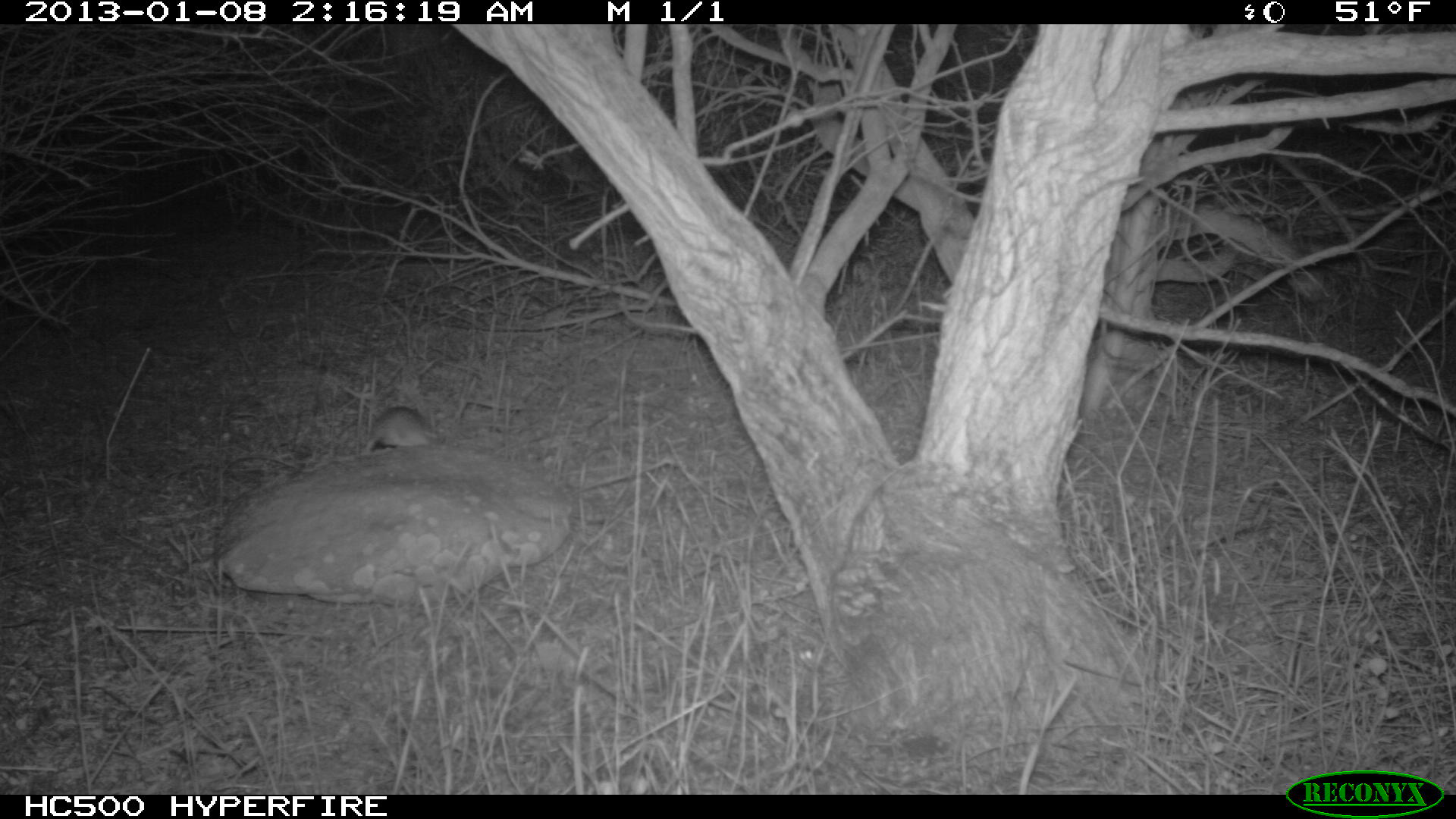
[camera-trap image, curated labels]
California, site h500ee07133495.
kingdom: Animalia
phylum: Chordata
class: Mammalia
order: Rodentia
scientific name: Rodentia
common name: rodent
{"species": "rodent (Rodentia)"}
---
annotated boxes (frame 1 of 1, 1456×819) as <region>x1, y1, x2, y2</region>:
rodent: <region>364, 406, 441, 452</region>